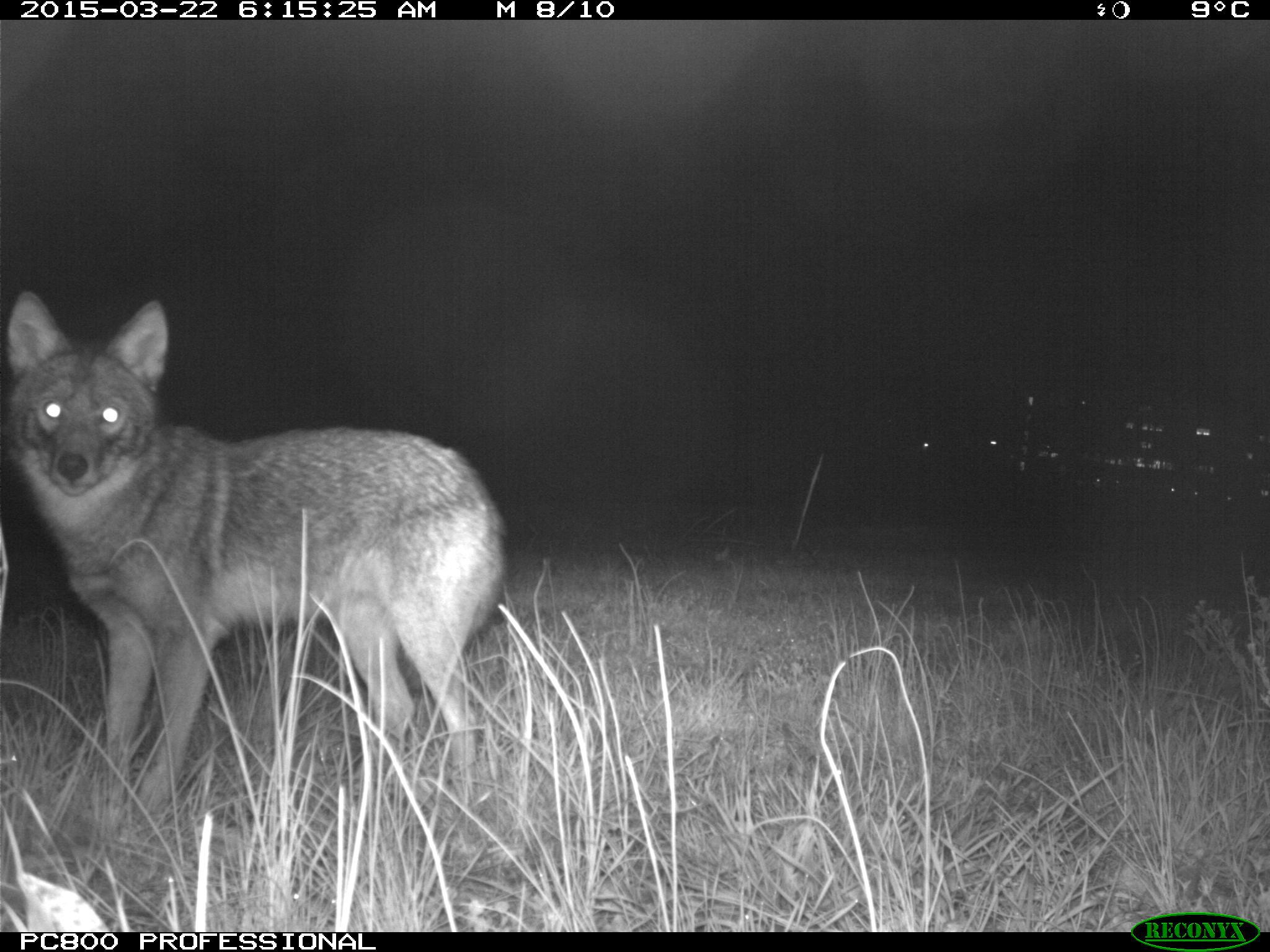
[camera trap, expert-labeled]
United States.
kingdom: Animalia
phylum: Chordata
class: Mammalia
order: Carnivora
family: Canidae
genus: Canis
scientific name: Canis latrans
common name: coyote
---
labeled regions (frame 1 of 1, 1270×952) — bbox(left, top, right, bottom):
Coyote: bbox(12, 268, 510, 812)